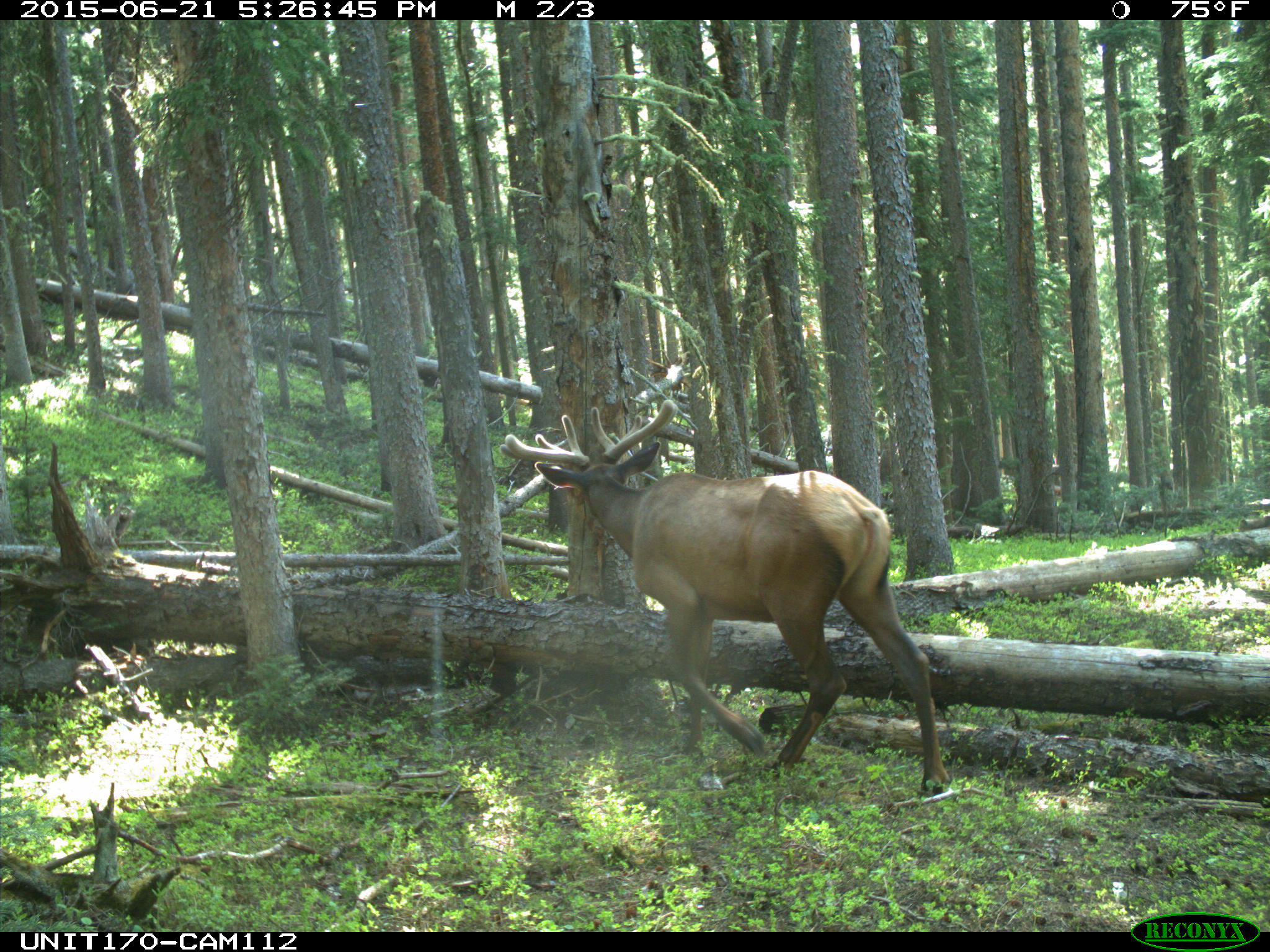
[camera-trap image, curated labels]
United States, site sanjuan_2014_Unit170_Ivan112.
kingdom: Animalia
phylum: Chordata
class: Mammalia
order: Artiodactyla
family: Cervidae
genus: Cervus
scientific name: Cervus elaphus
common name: red deer